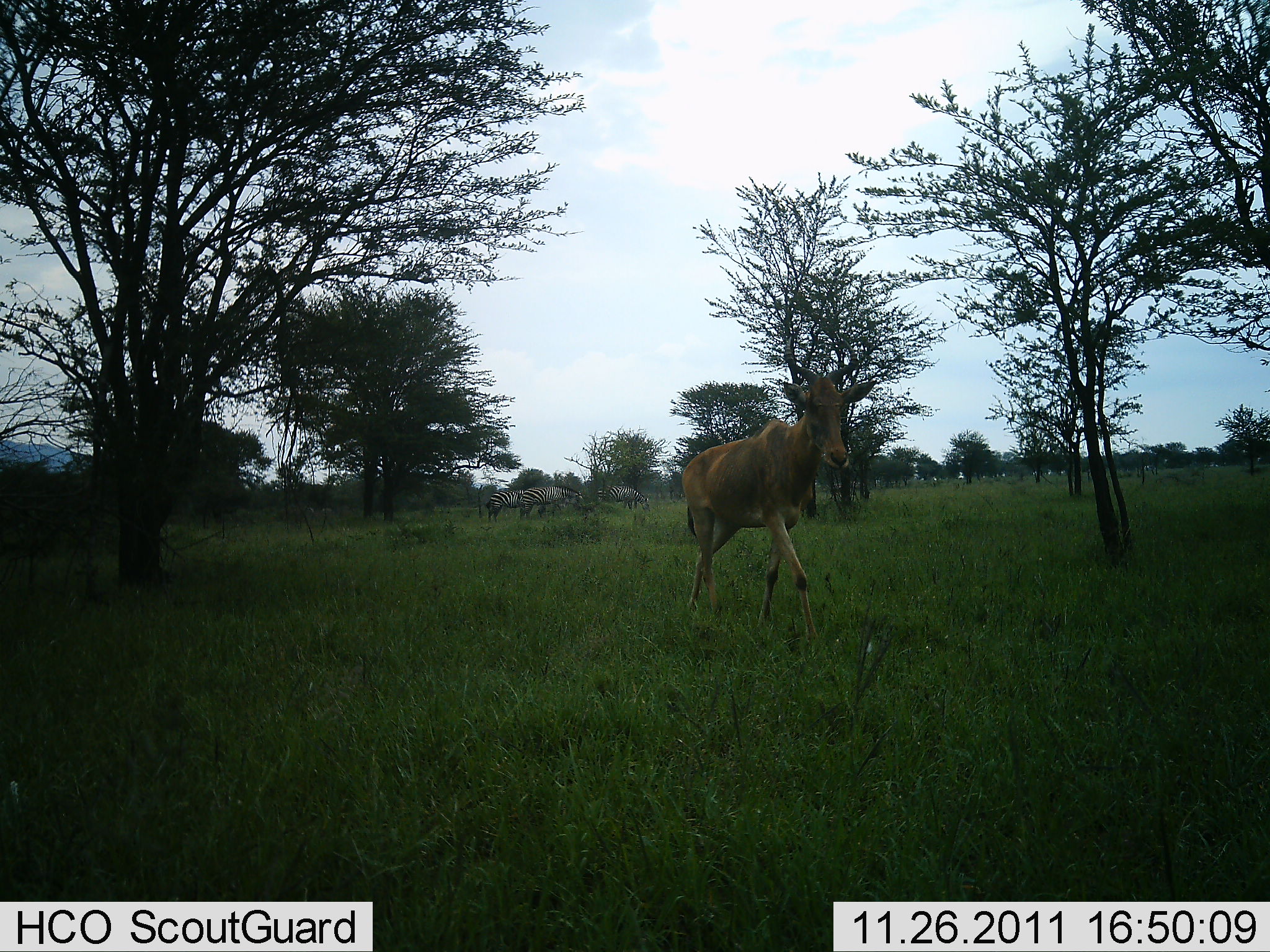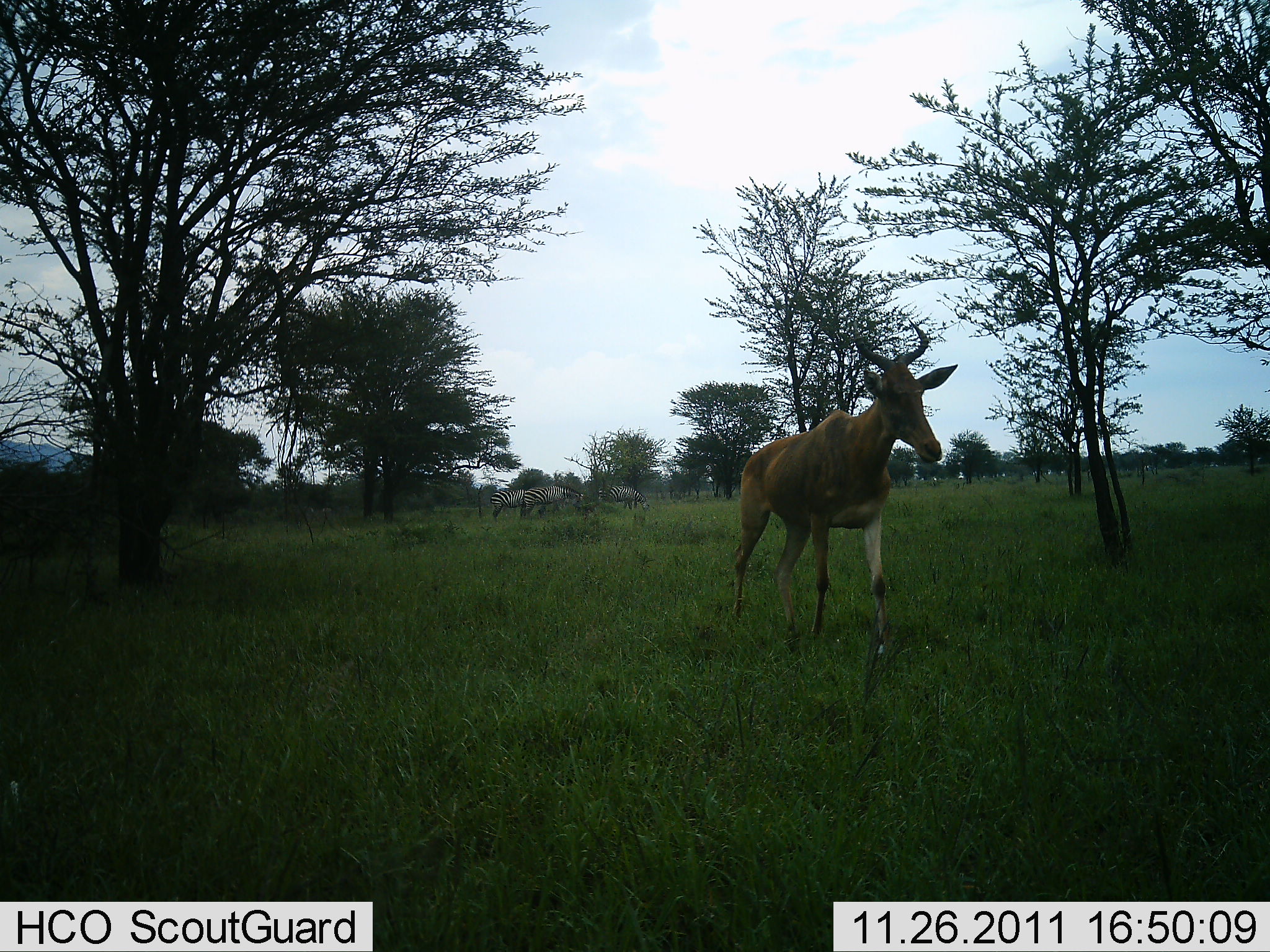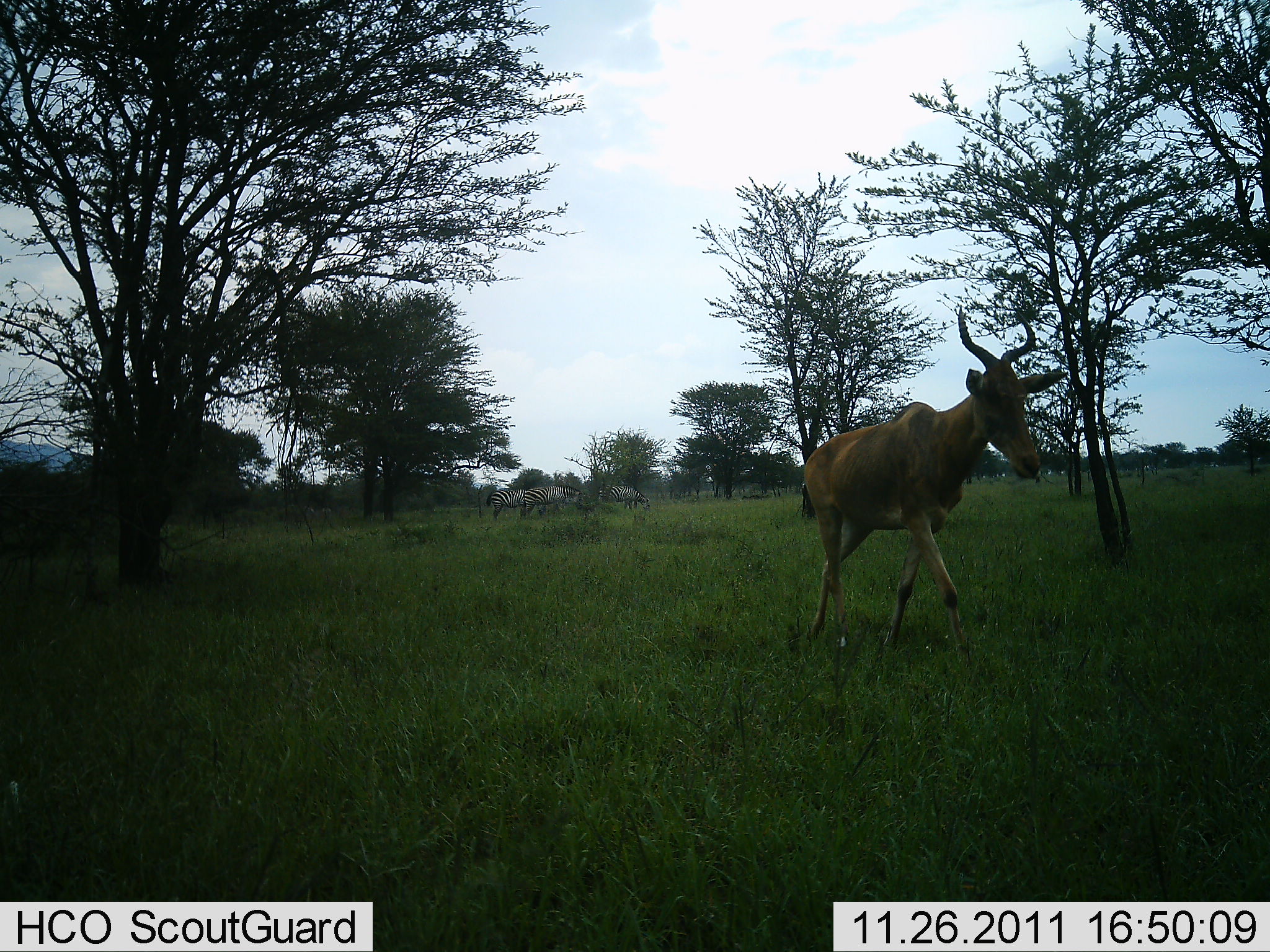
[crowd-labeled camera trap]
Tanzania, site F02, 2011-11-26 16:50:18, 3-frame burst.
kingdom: Animalia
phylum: Chordata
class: Mammalia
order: Artiodactyla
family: Bovidae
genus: Alcelaphus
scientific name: Alcelaphus buselaphus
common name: hartebeest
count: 1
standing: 5%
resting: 0%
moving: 95%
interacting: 0%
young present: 0%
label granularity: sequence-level